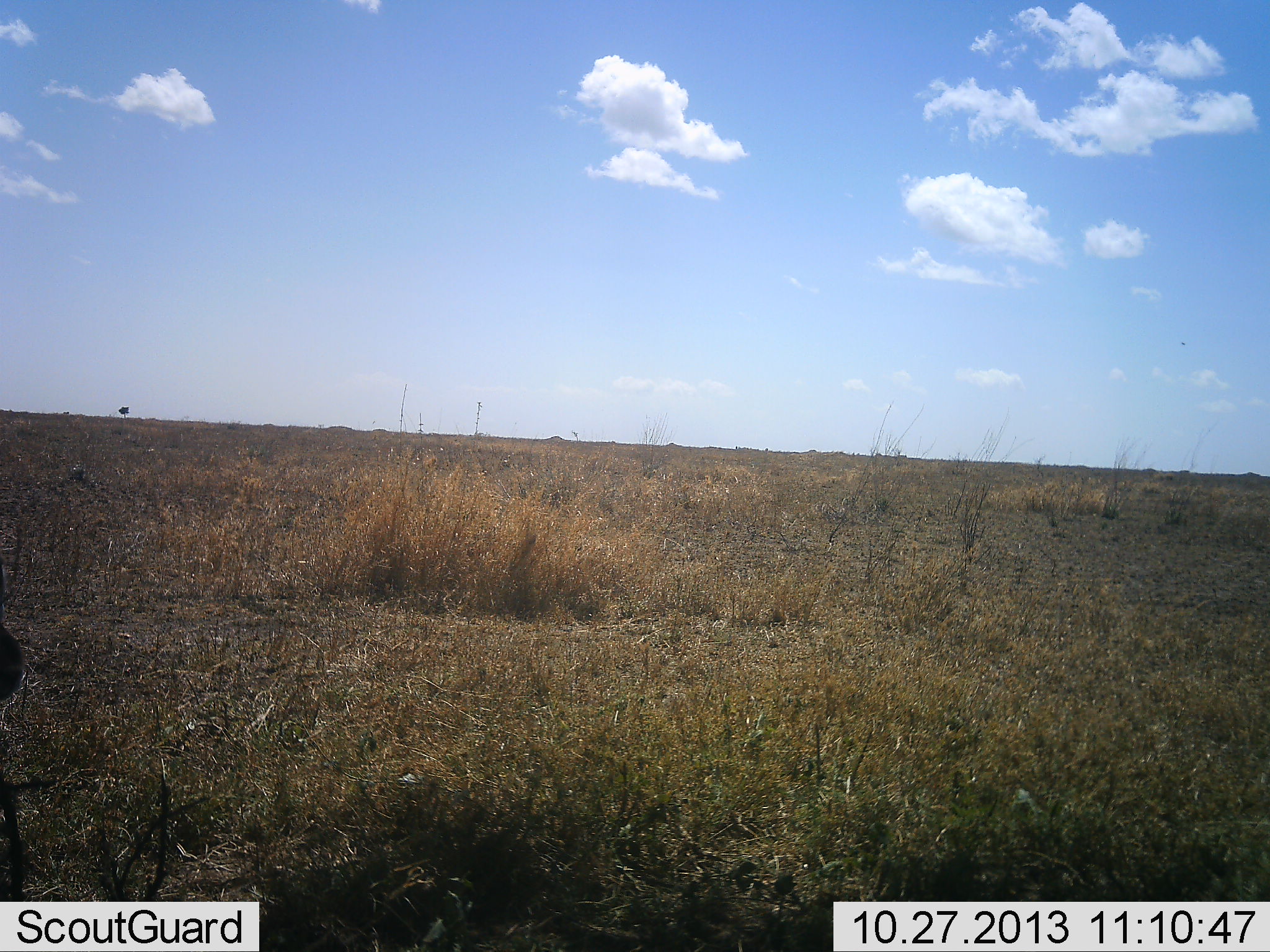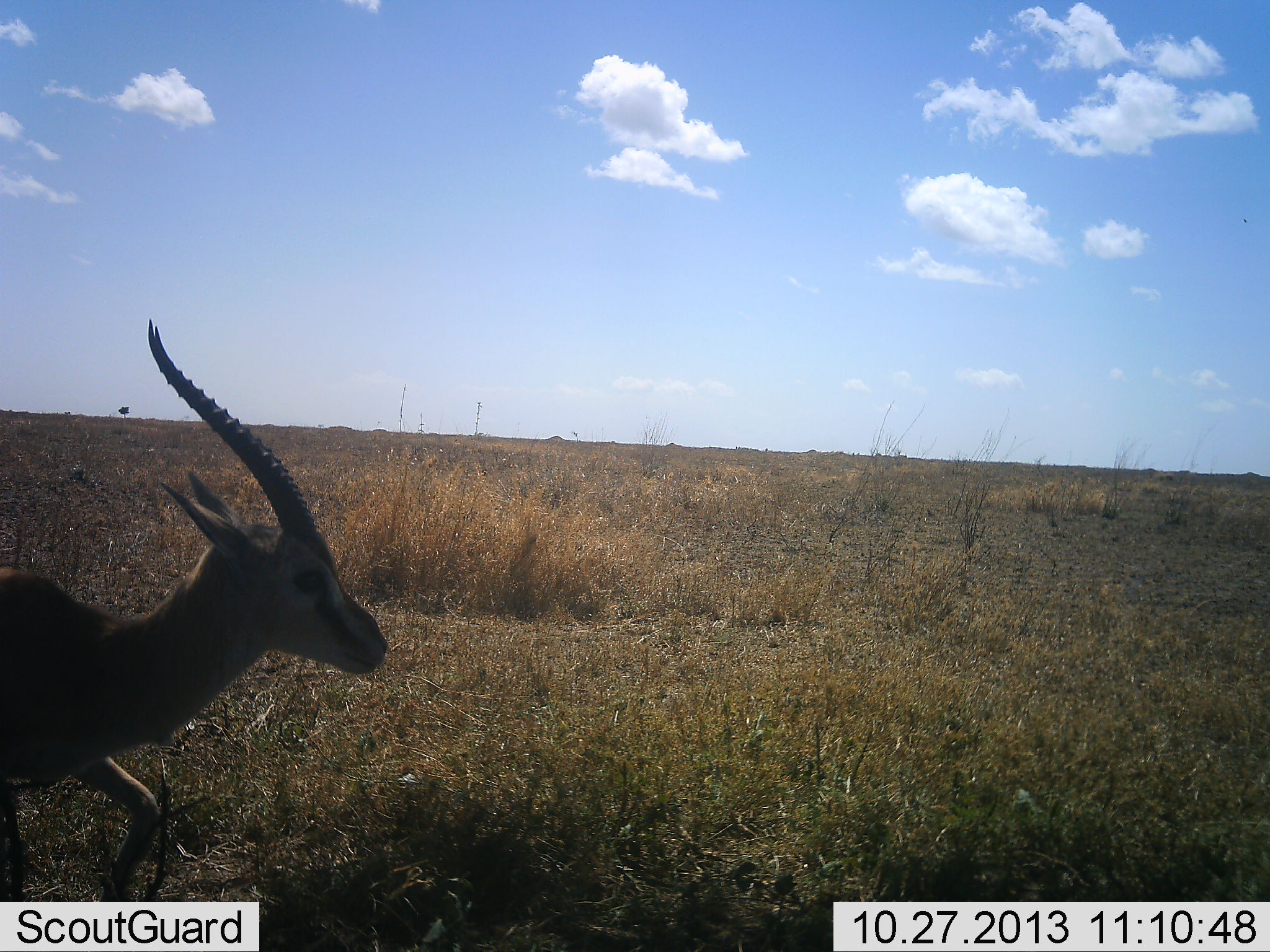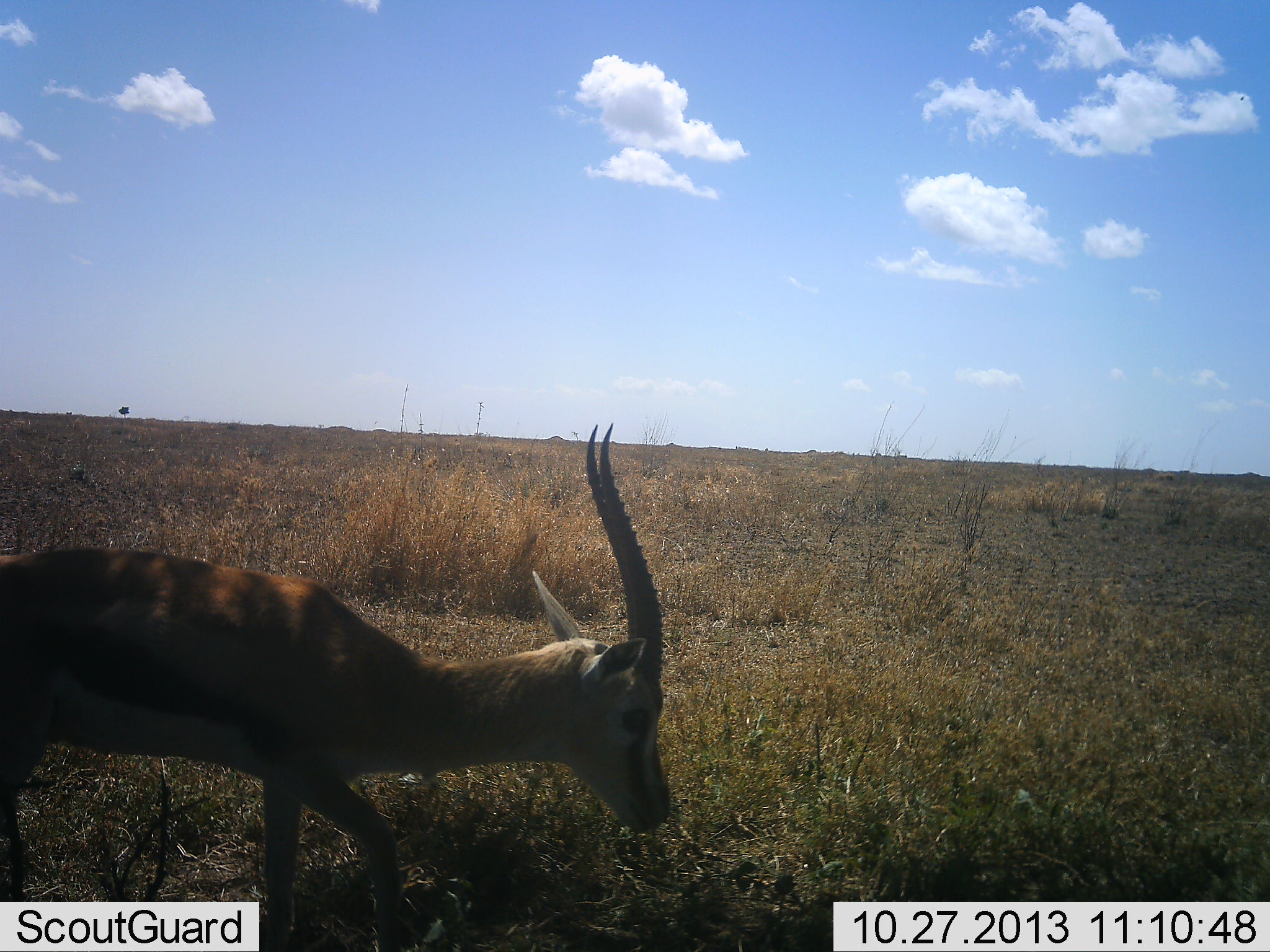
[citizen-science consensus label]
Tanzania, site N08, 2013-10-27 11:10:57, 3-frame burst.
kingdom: Animalia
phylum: Chordata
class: Mammalia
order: Artiodactyla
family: Bovidae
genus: Eudorcas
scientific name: Eudorcas thomsonii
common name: thomson's gazelle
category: gazellethomsons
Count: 1.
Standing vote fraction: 6%.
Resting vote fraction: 0%.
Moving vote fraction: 94%.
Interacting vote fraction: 0%.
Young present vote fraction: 0%.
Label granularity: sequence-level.